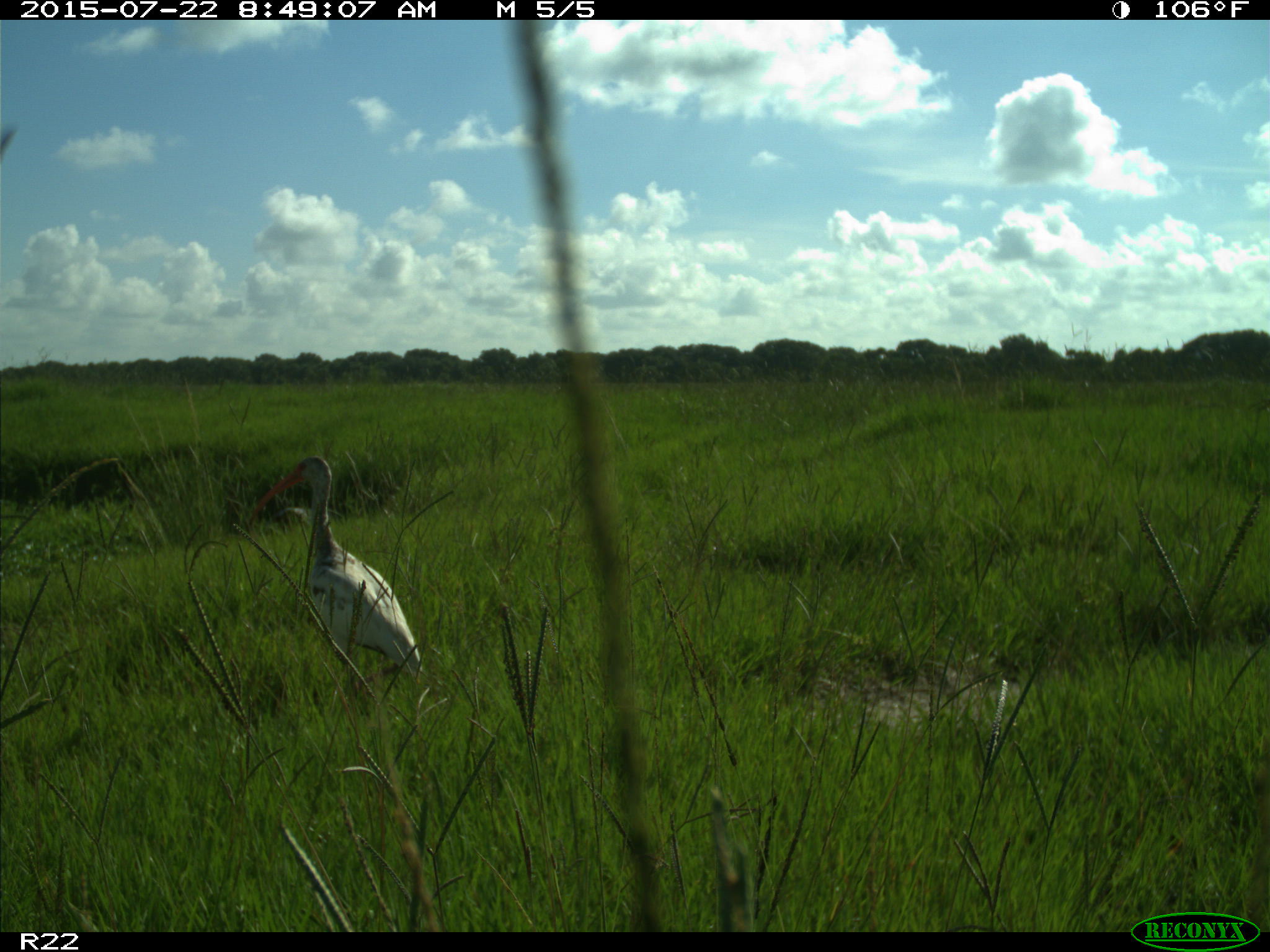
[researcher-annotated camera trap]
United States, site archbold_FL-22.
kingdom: Animalia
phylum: Chordata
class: Mammalia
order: Artiodactyla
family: Bovidae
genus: Bos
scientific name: Bos taurus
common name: domestic cow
Bos taurus (domestic cow).